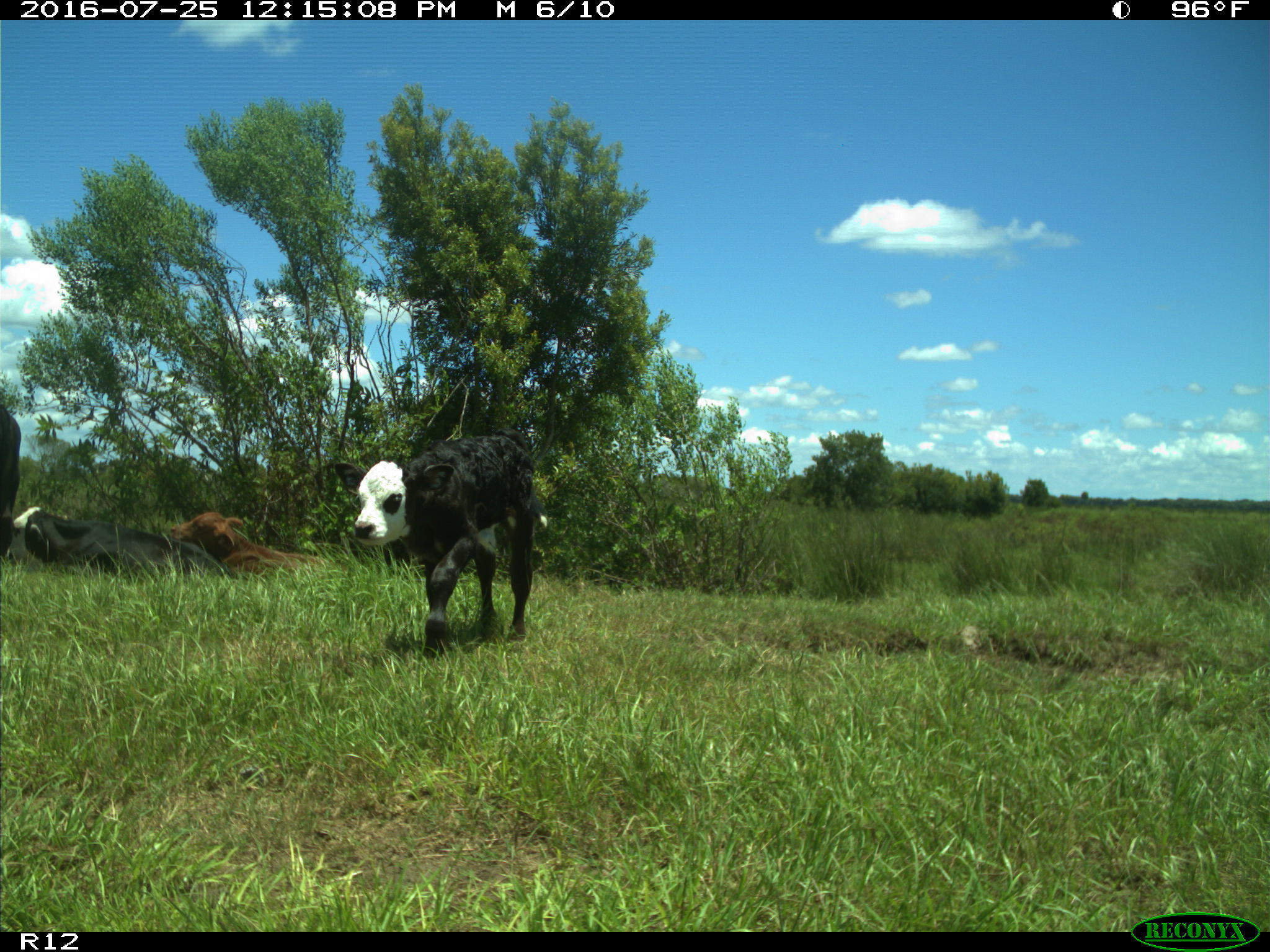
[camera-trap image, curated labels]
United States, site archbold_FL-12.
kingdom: Animalia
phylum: Chordata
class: Mammalia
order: Artiodactyla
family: Bovidae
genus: Bos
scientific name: Bos taurus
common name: domestic cow